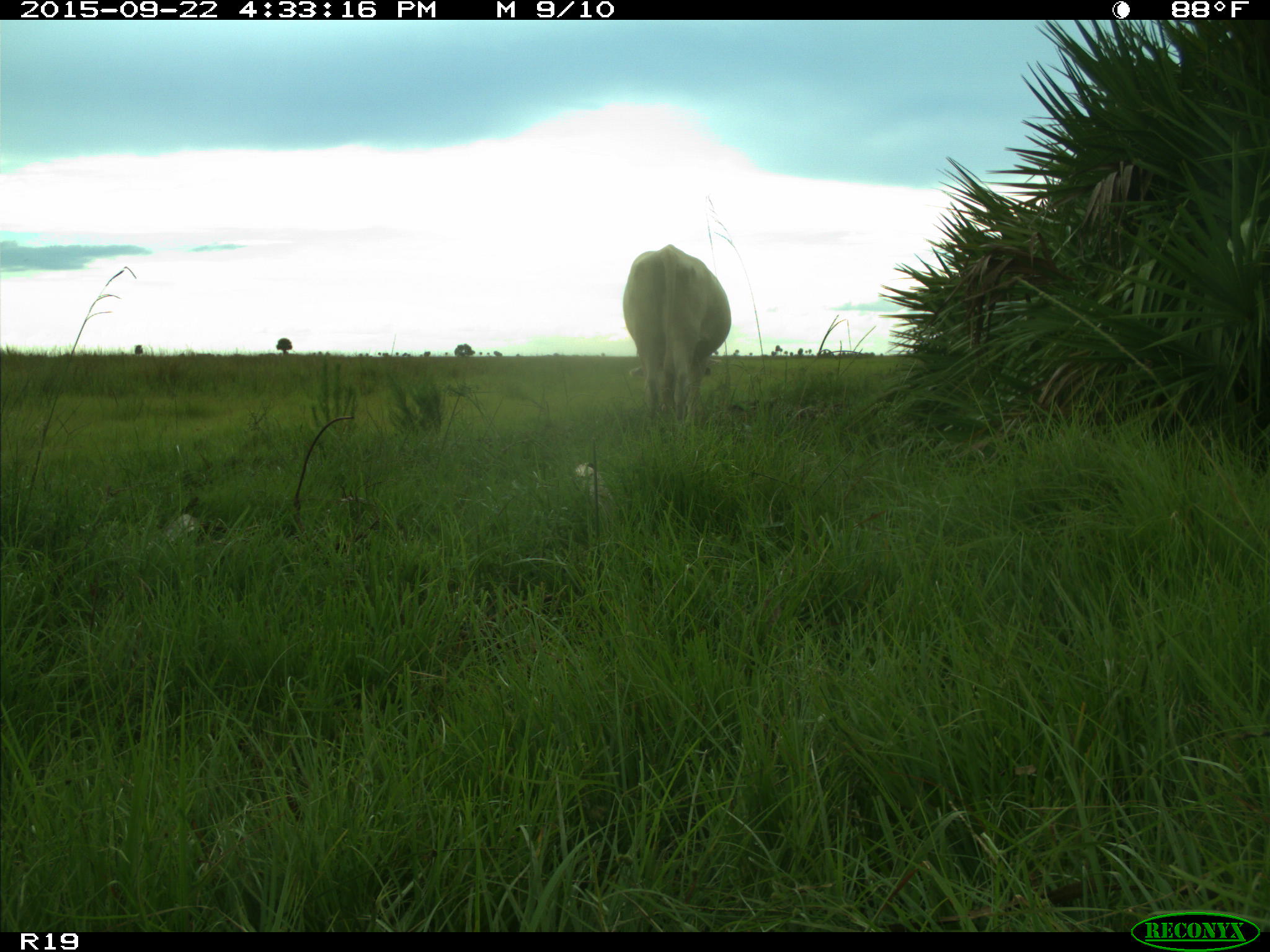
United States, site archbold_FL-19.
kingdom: Animalia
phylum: Chordata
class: Mammalia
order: Artiodactyla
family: Bovidae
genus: Bos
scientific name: Bos taurus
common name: domestic cow